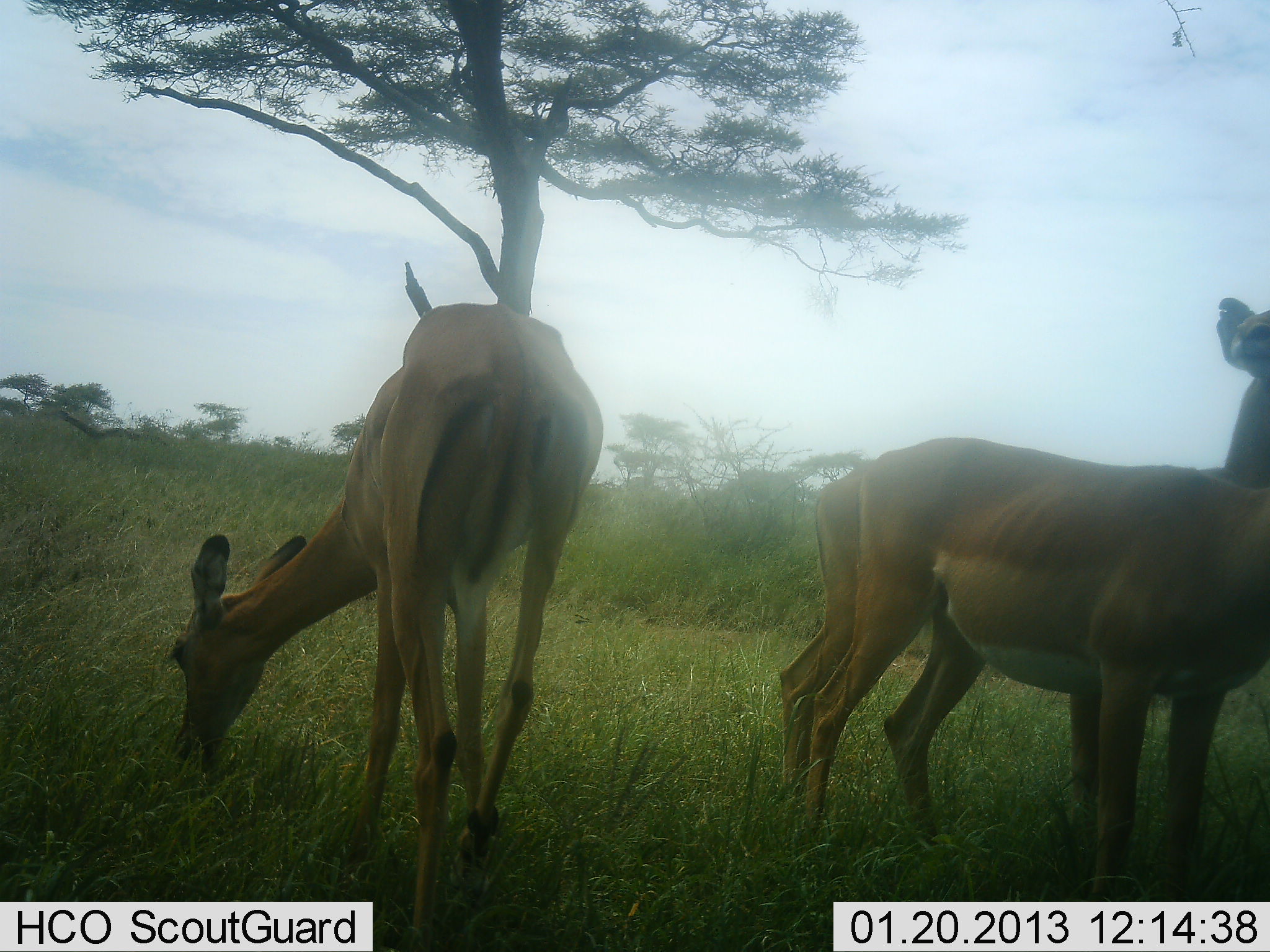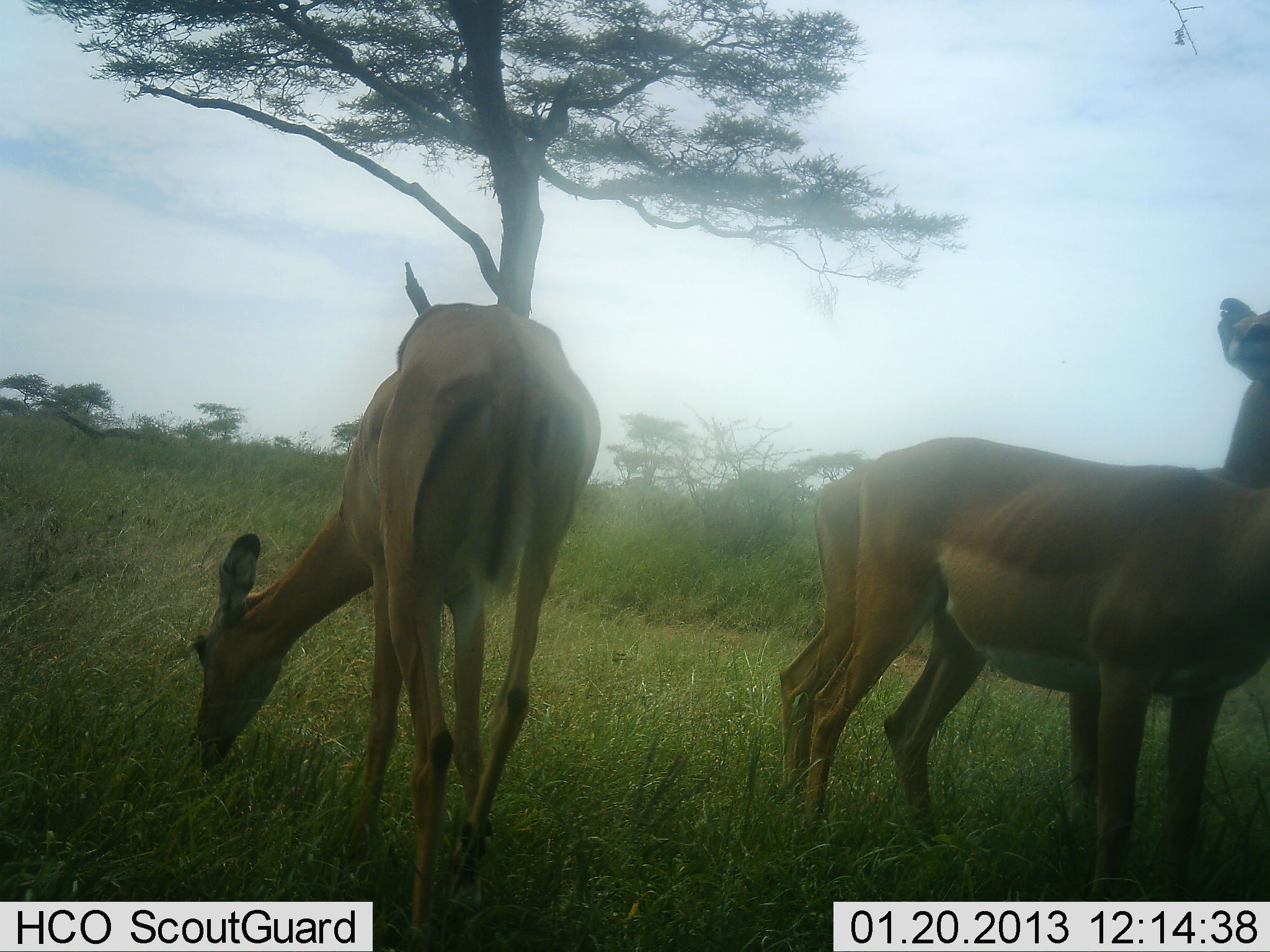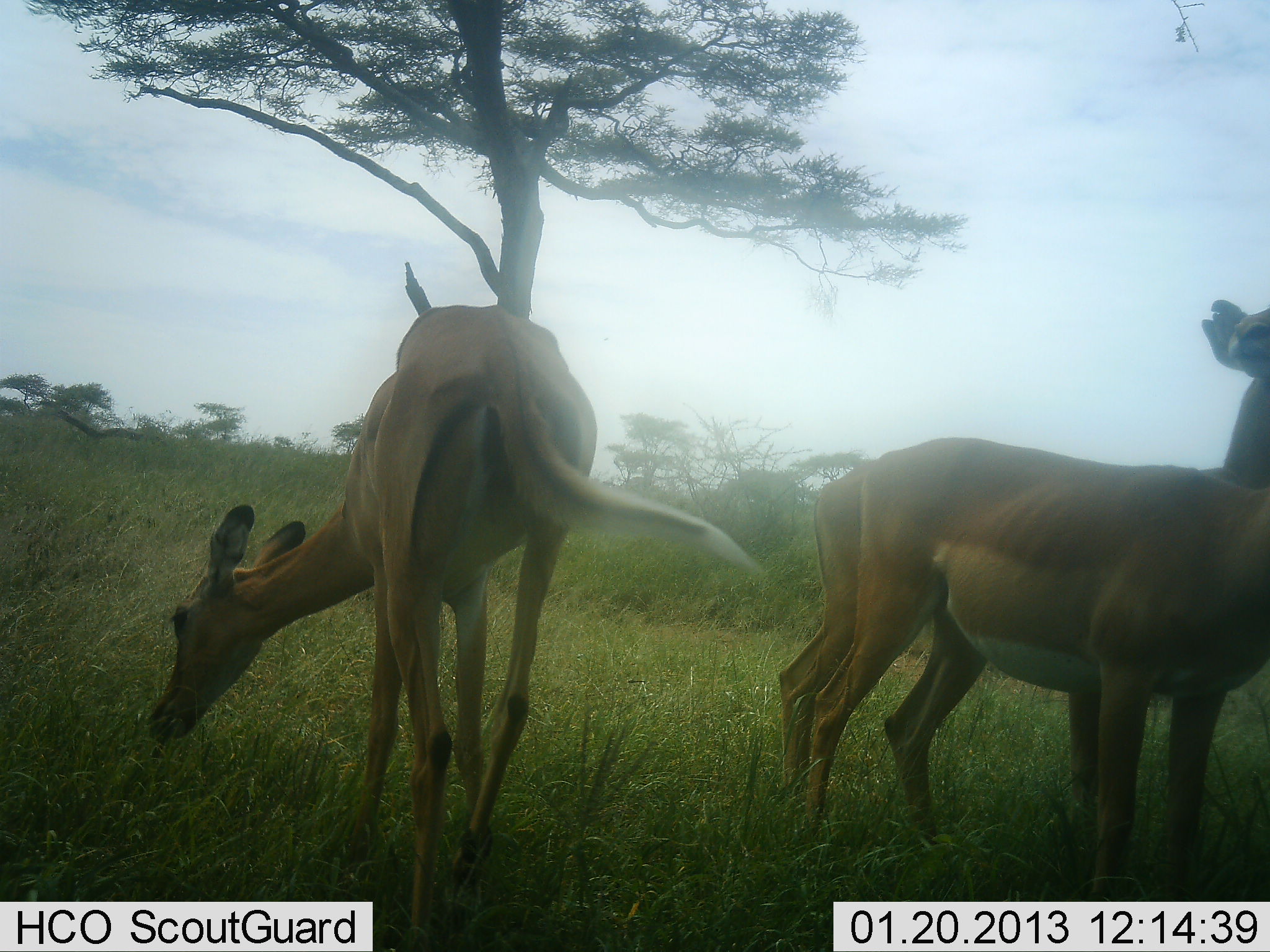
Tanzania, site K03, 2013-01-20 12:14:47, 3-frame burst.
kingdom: Animalia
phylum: Chordata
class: Mammalia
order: Artiodactyla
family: Bovidae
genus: Aepyceros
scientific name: Aepyceros melampus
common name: impala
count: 3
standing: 86%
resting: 14%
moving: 0%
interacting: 0%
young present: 0%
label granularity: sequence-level